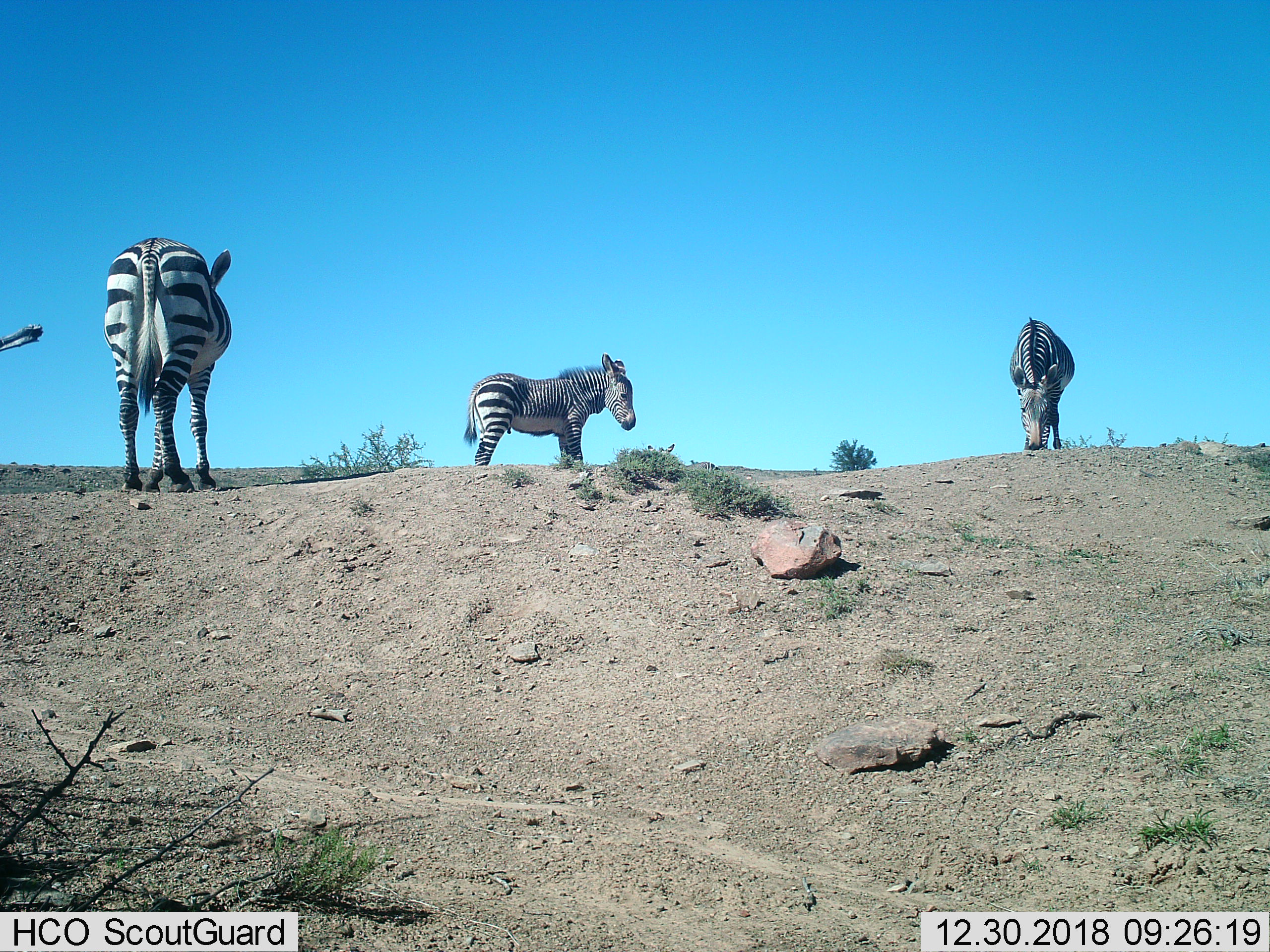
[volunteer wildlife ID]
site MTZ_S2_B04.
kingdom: Animalia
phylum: Chordata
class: Mammalia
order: Perissodactyla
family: Equidae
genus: Equus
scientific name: Equus zebra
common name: mountain zebra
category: zebramountain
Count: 3.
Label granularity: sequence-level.